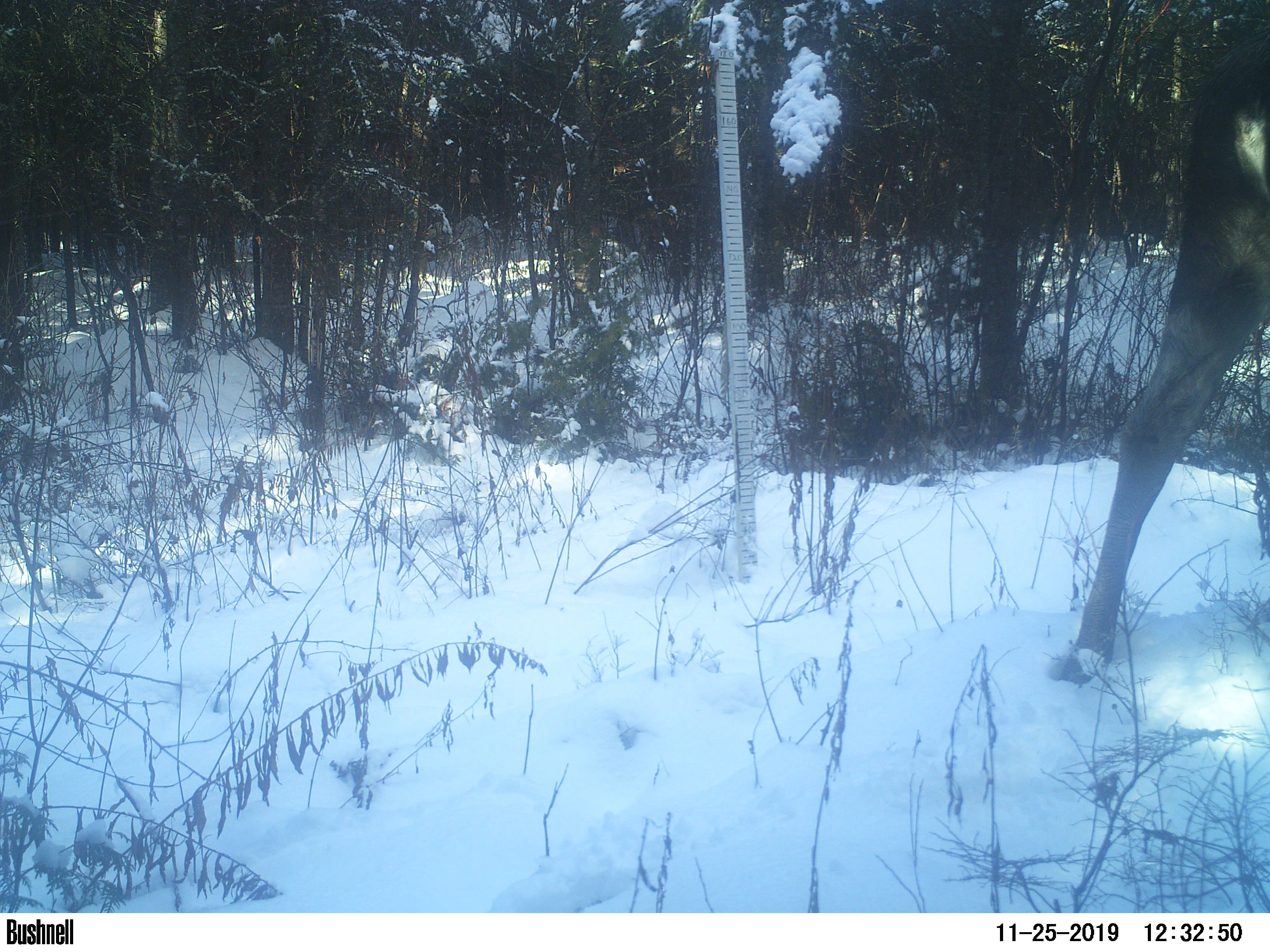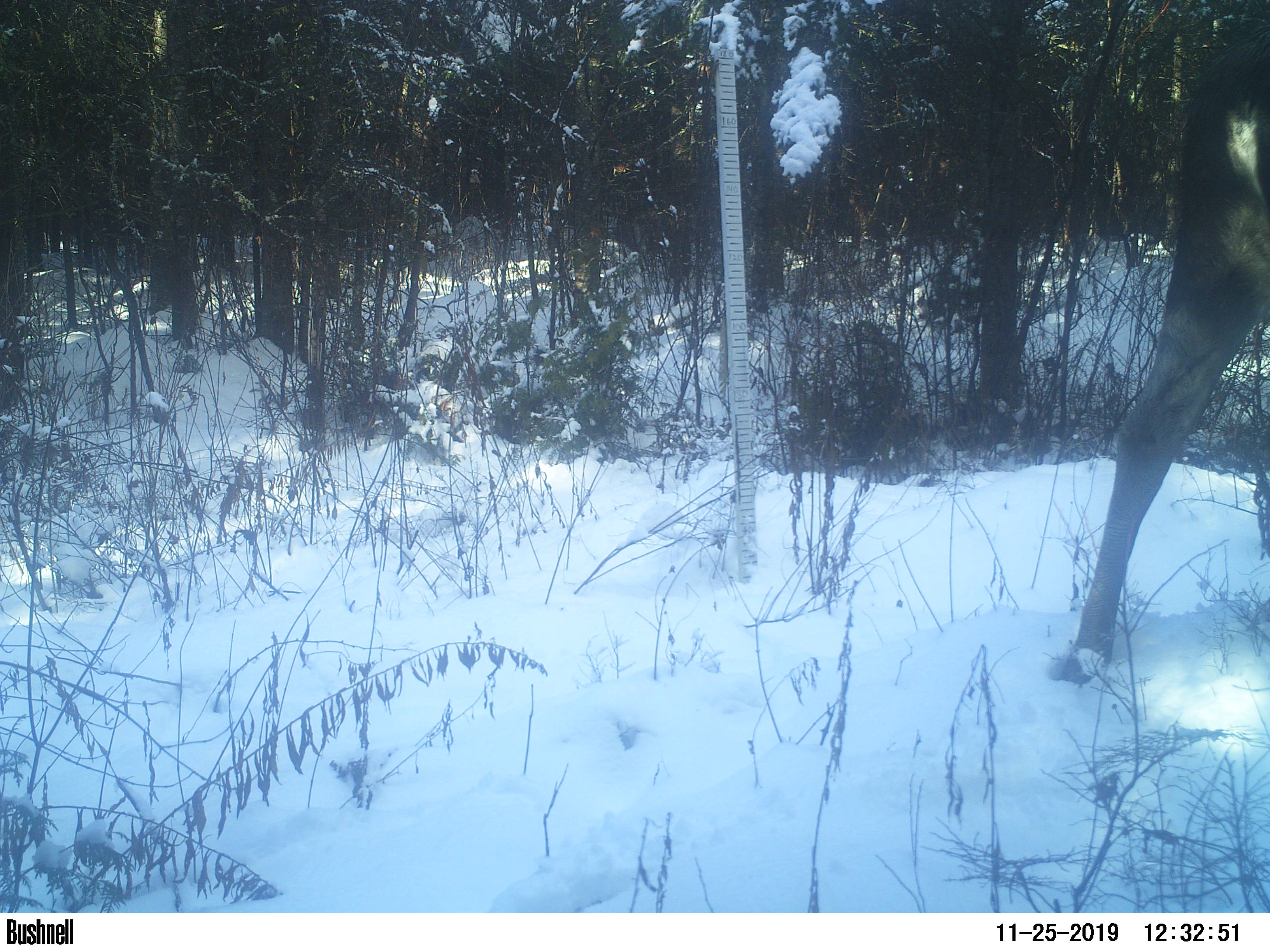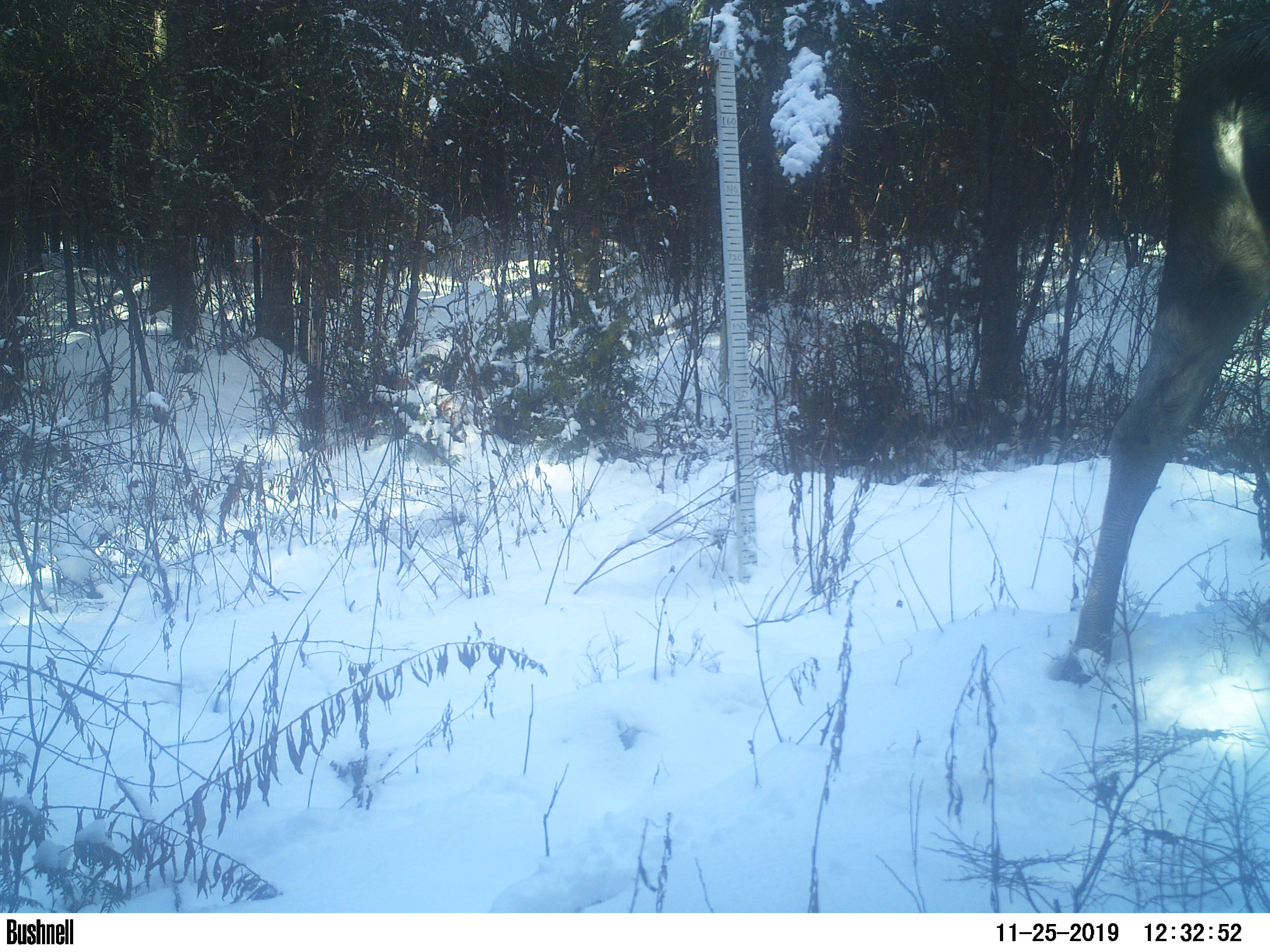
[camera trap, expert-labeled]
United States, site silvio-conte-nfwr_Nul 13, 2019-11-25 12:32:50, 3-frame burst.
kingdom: Animalia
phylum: Chordata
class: Mammalia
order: Artiodactyla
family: Cervidae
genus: Alces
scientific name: Alces alces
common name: moose